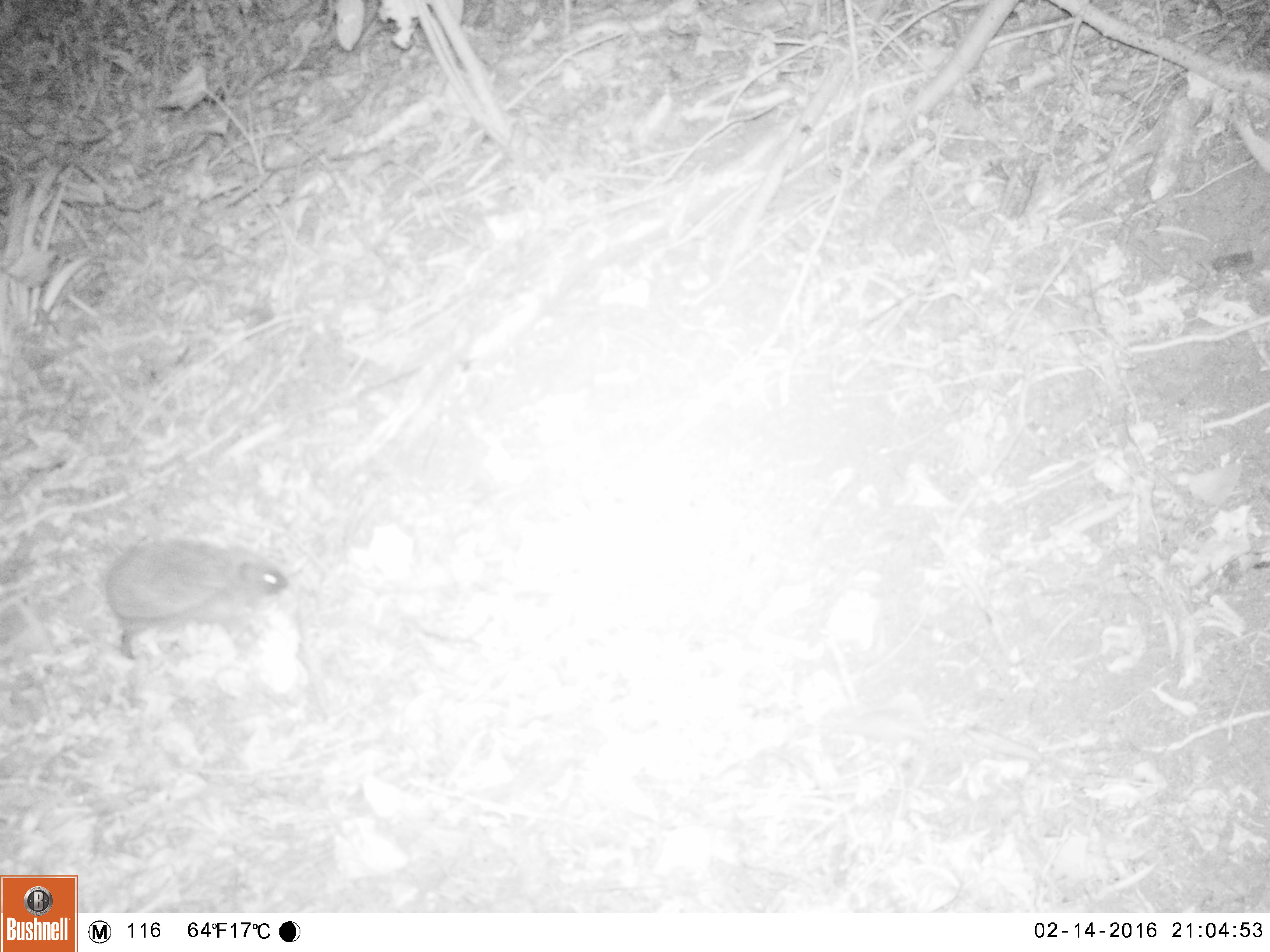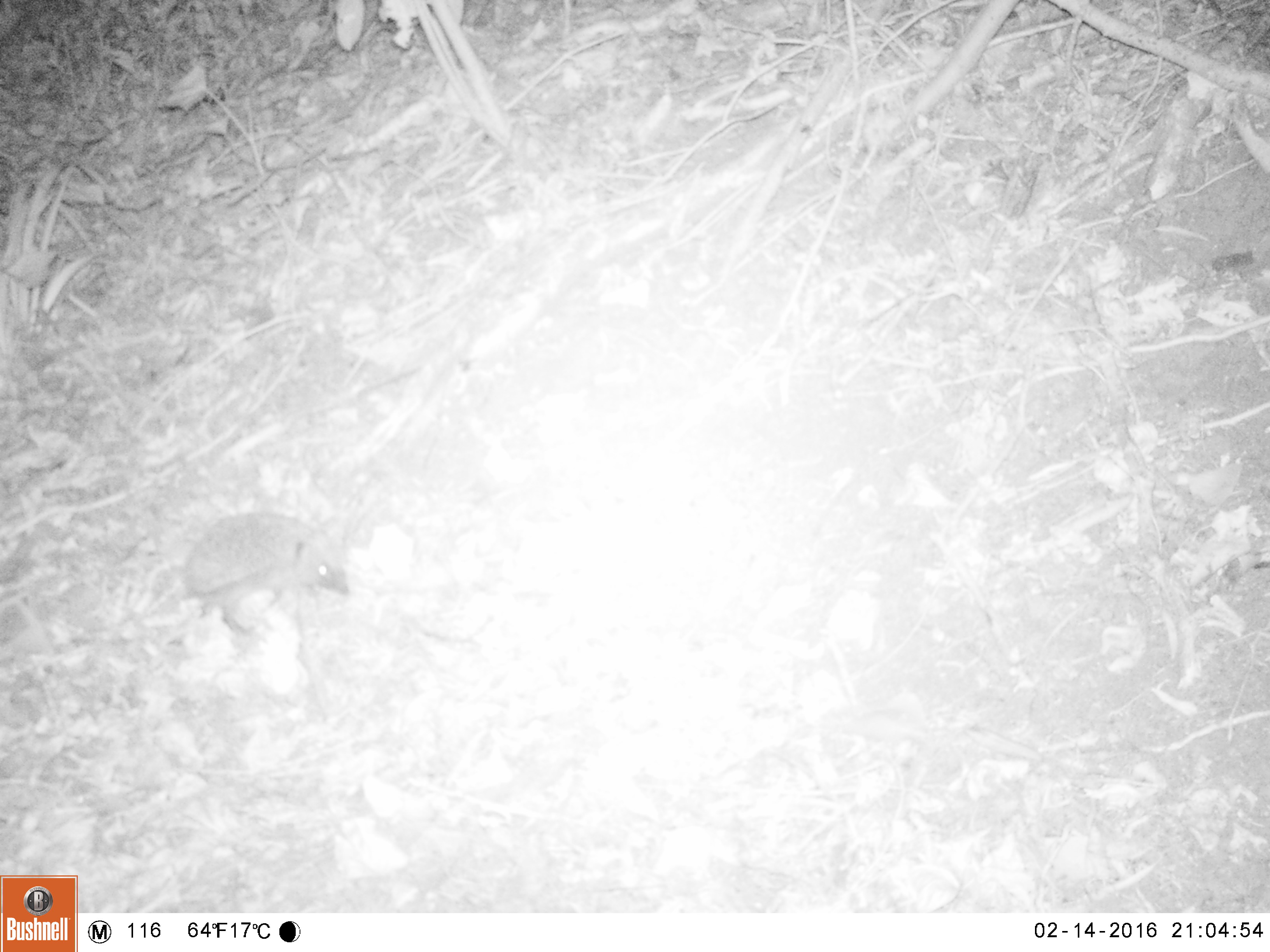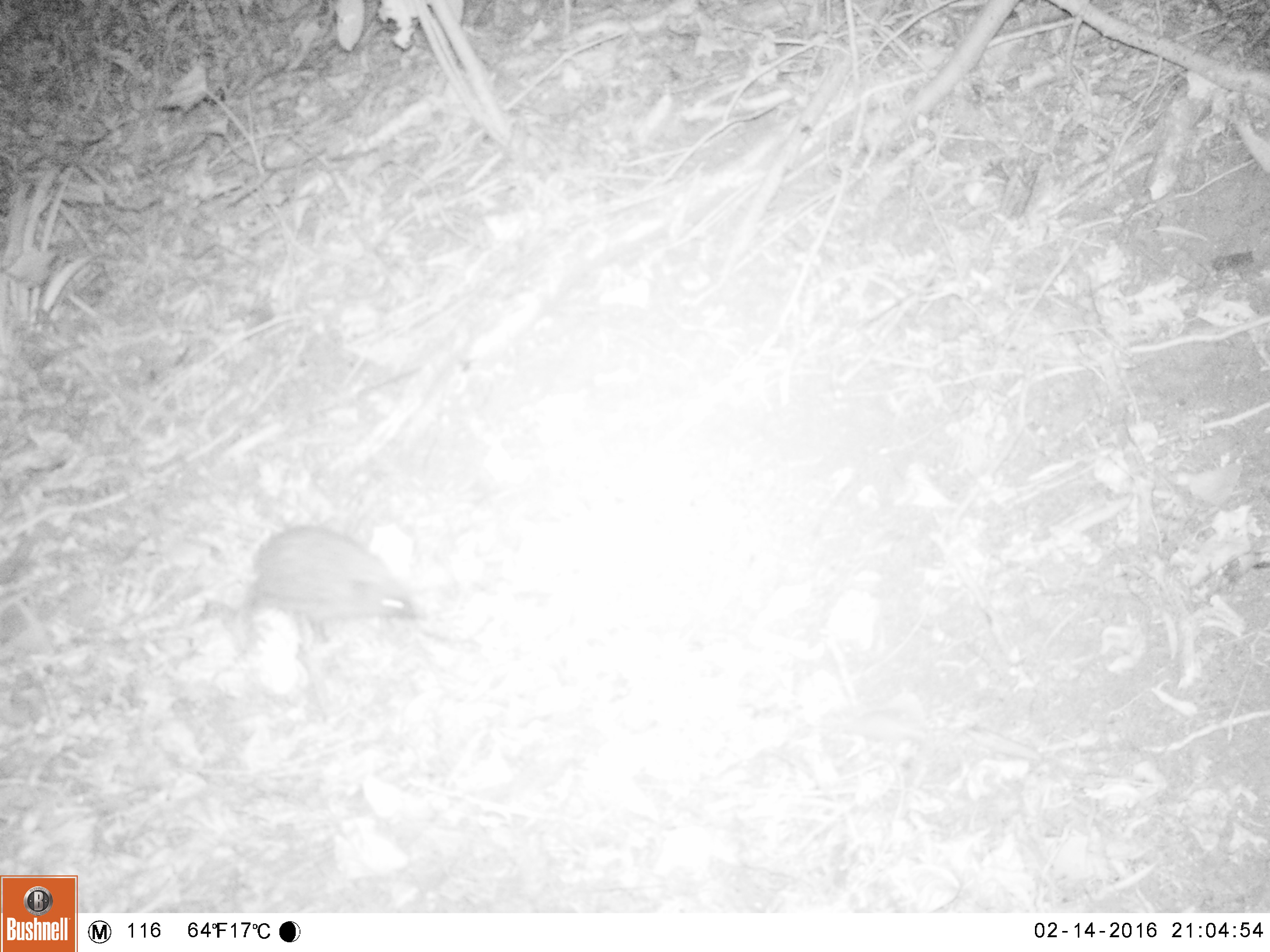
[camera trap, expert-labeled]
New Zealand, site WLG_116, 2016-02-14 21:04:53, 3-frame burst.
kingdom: Animalia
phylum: Chordata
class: Mammalia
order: Eulipotyphla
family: Erinaceidae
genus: Erinaceus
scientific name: Erinaceus europaeus europaeus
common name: european hedgehog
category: hedgehog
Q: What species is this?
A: Hedgehog (european hedgehog) (Erinaceus europaeus europaeus).